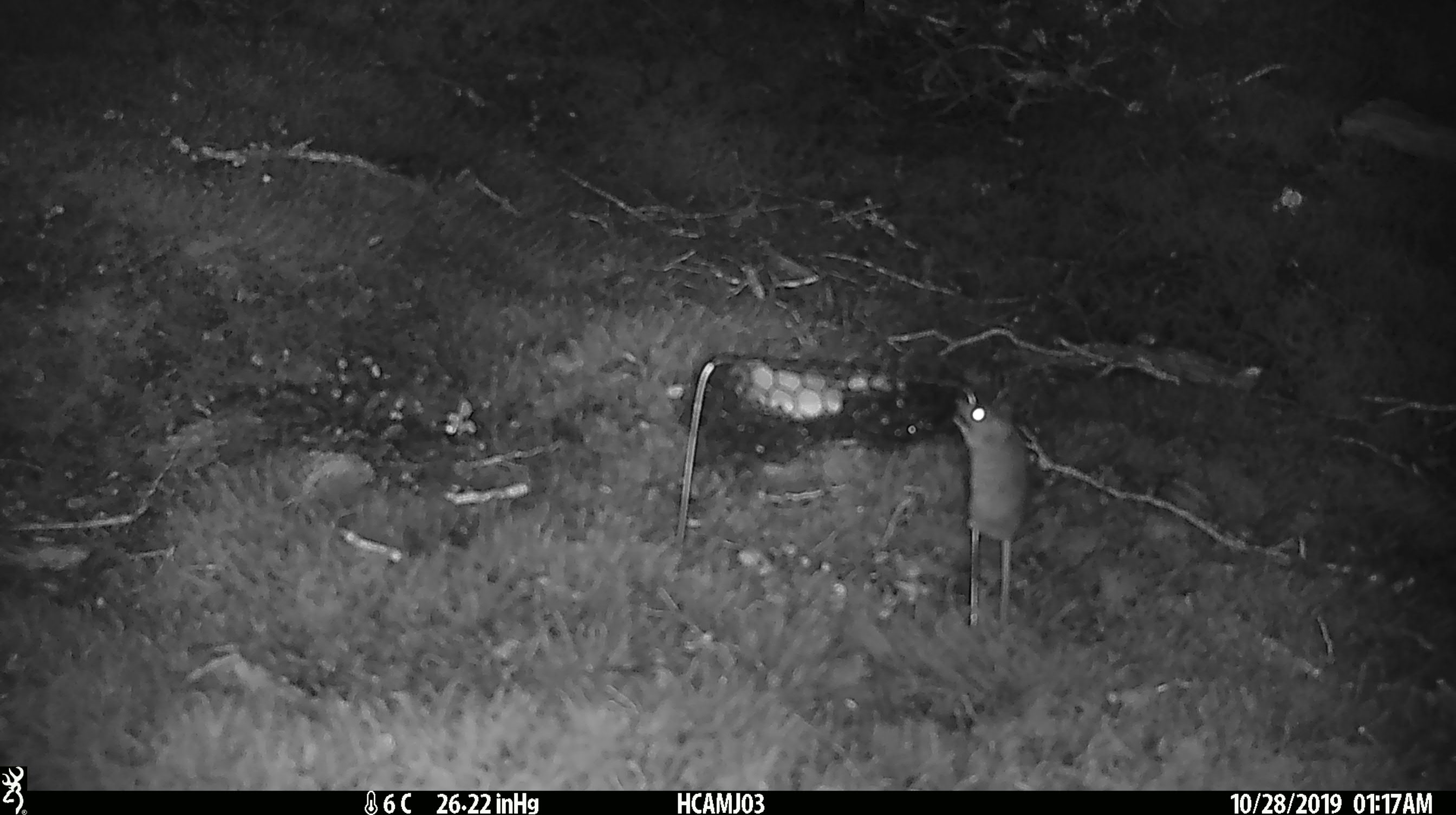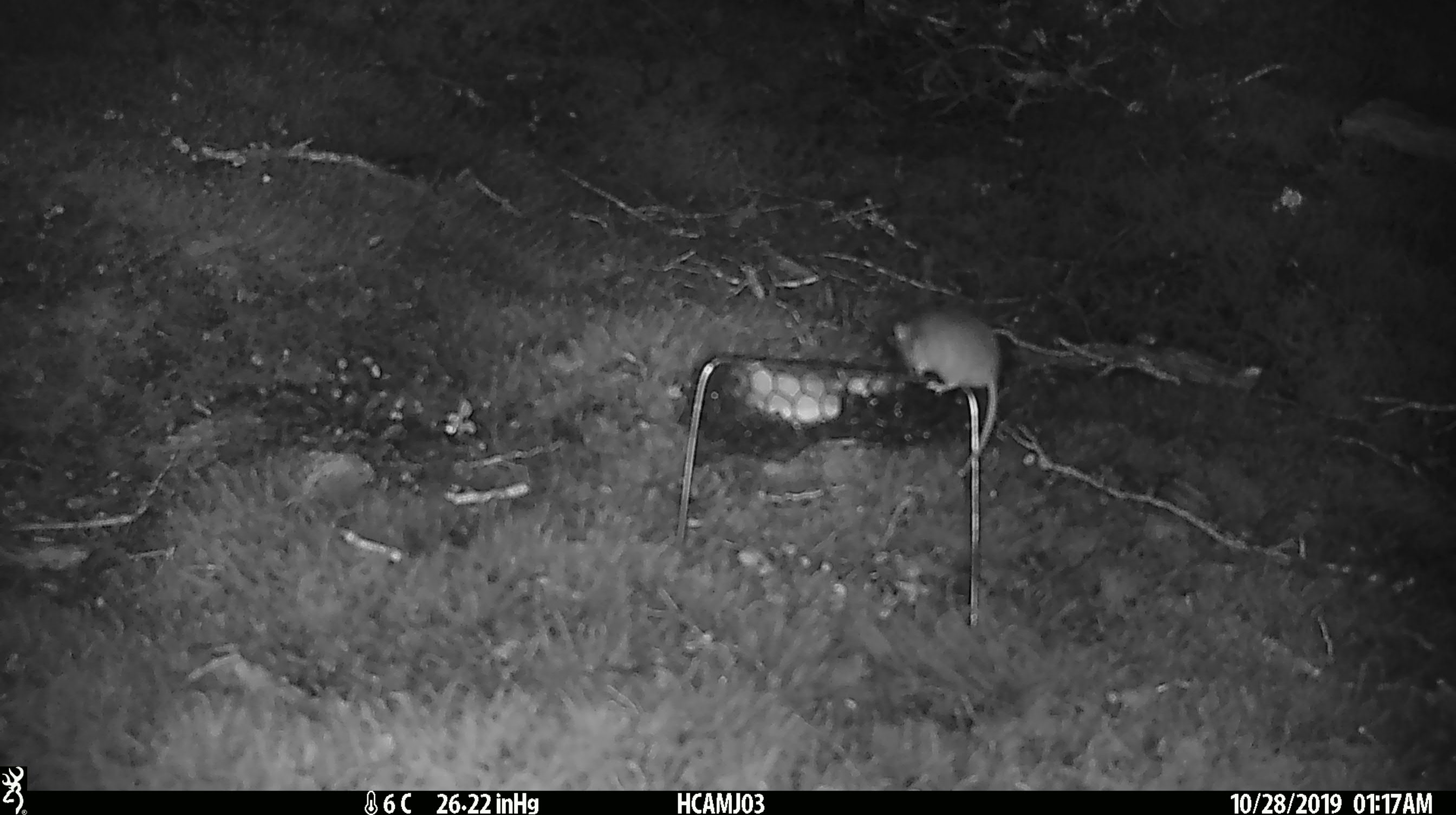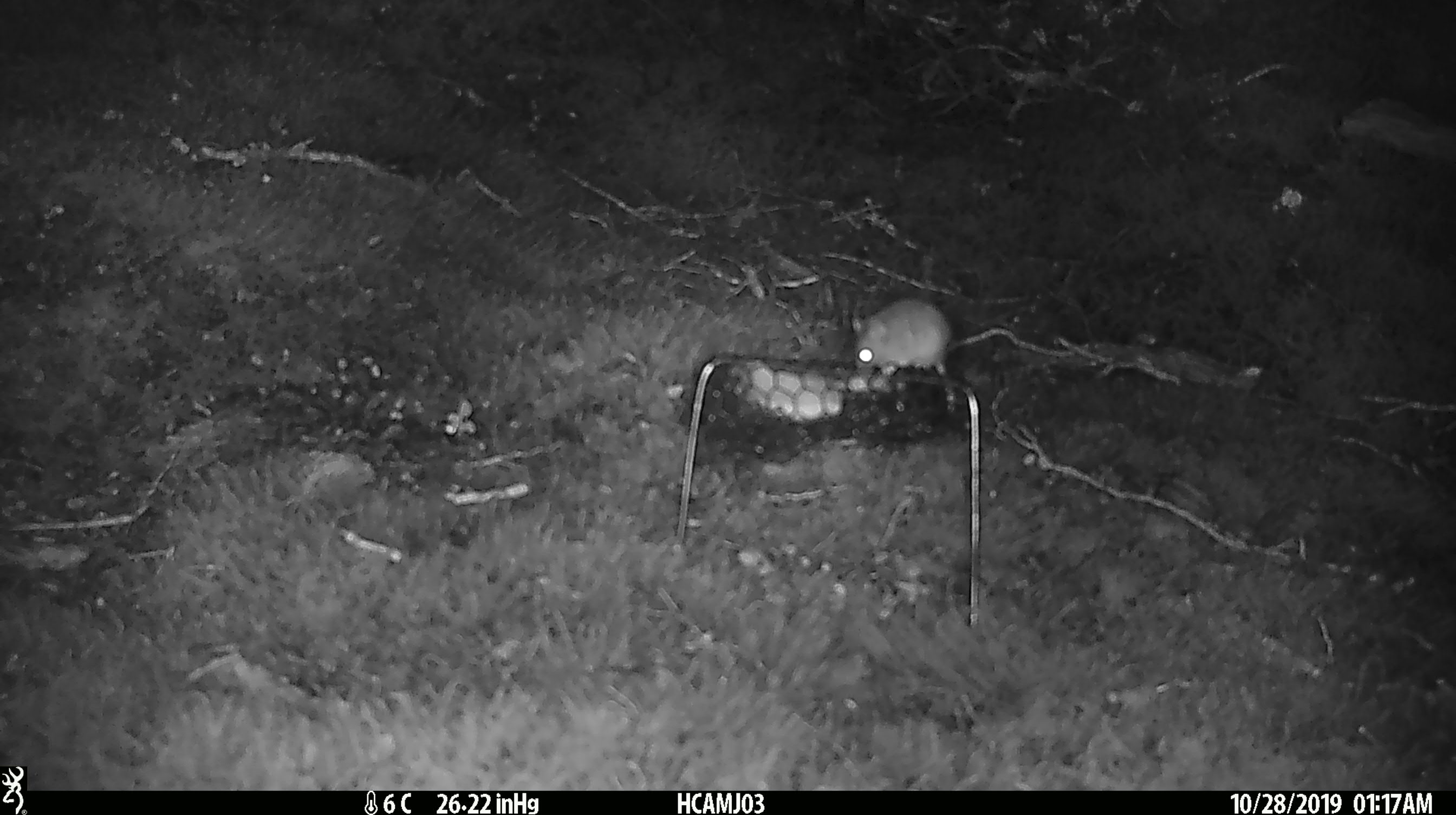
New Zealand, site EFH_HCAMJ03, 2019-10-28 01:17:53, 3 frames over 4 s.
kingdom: Animalia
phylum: Chordata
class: Mammalia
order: Rodentia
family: Muridae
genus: Mus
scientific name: Mus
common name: mouse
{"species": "mouse (Mus)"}